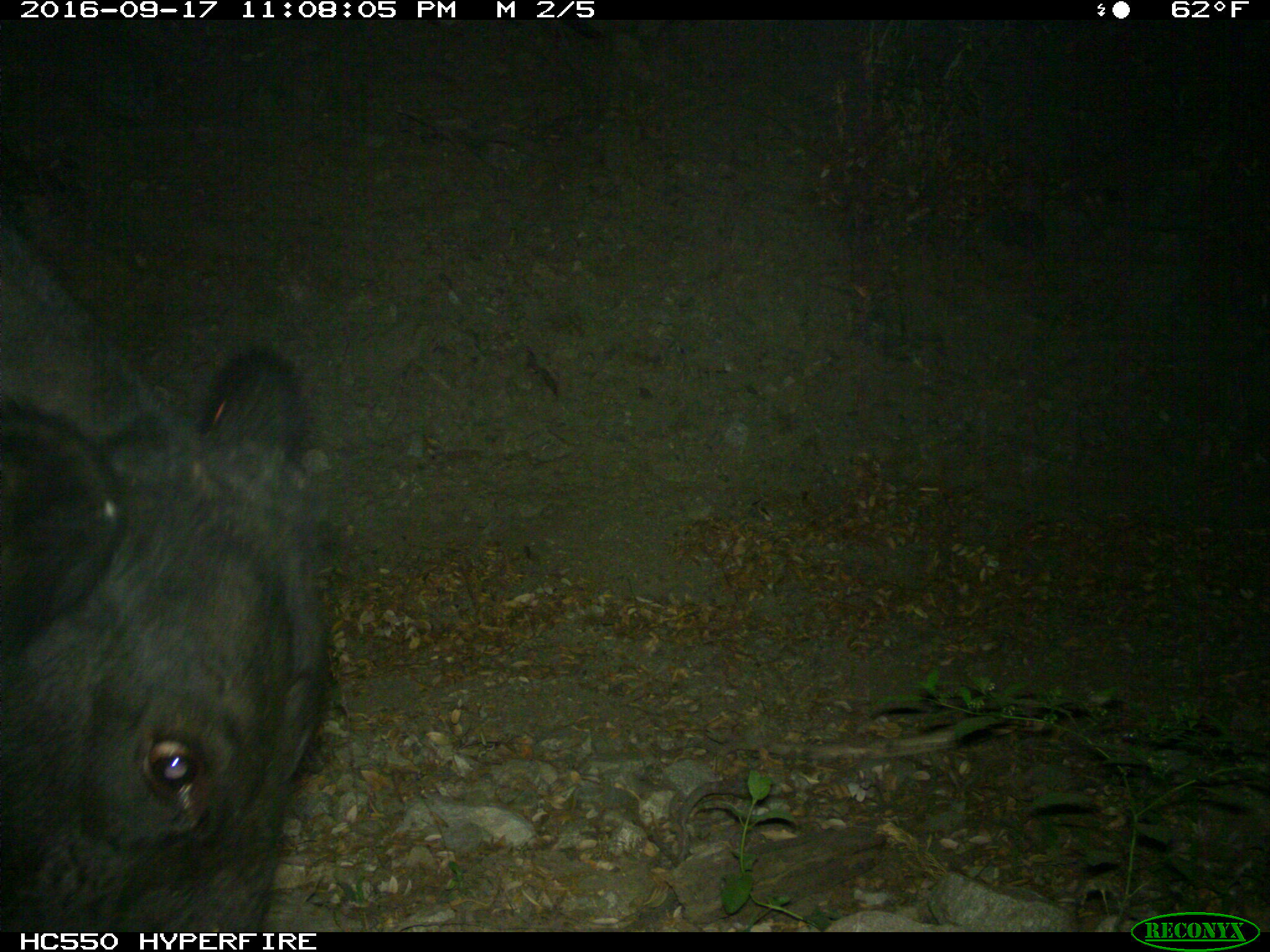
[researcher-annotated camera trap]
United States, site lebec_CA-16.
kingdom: Animalia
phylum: Chordata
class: Mammalia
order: Artiodactyla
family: Bovidae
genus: Bos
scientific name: Bos taurus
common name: domestic cow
Bos taurus (domestic cow).